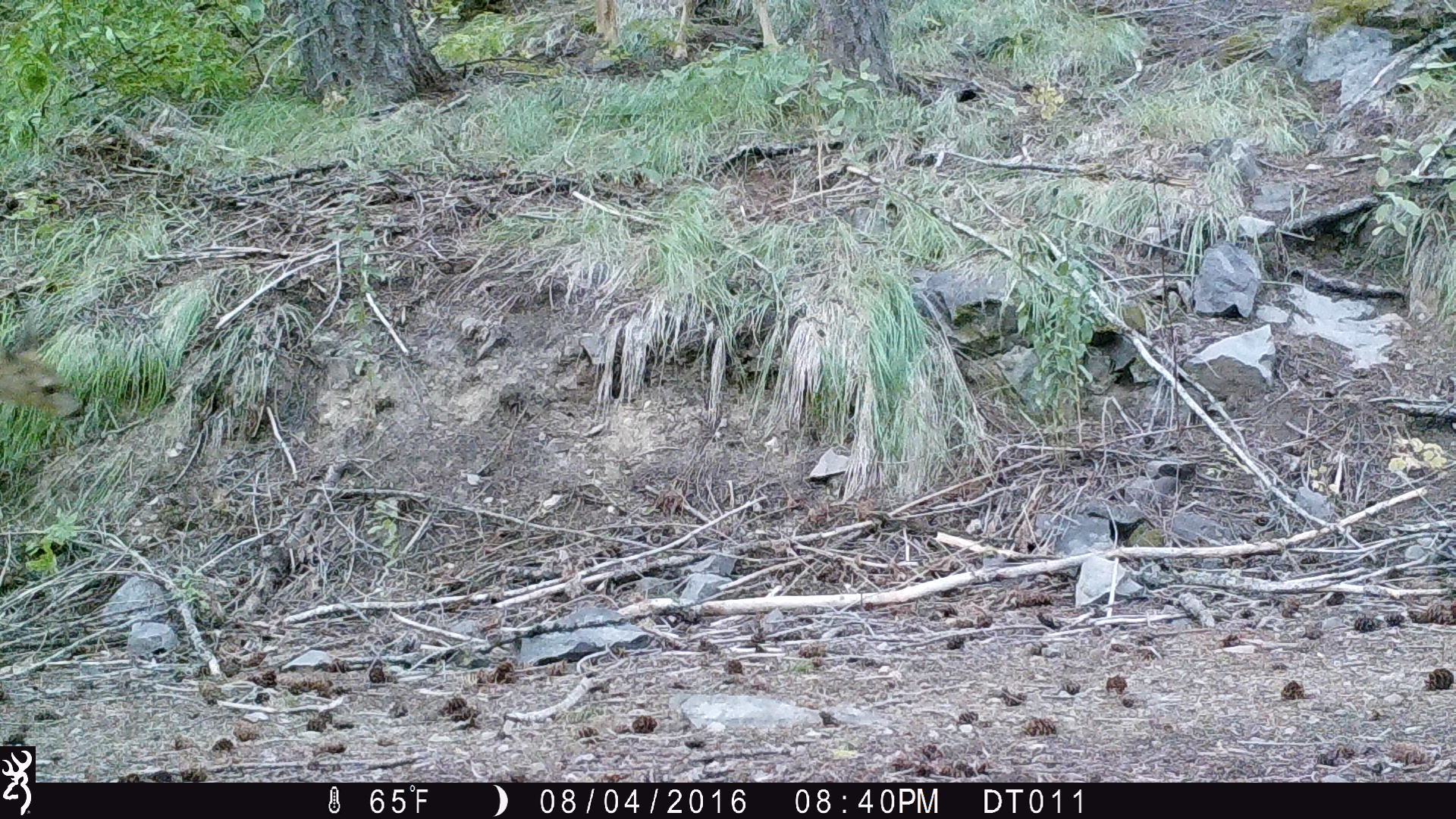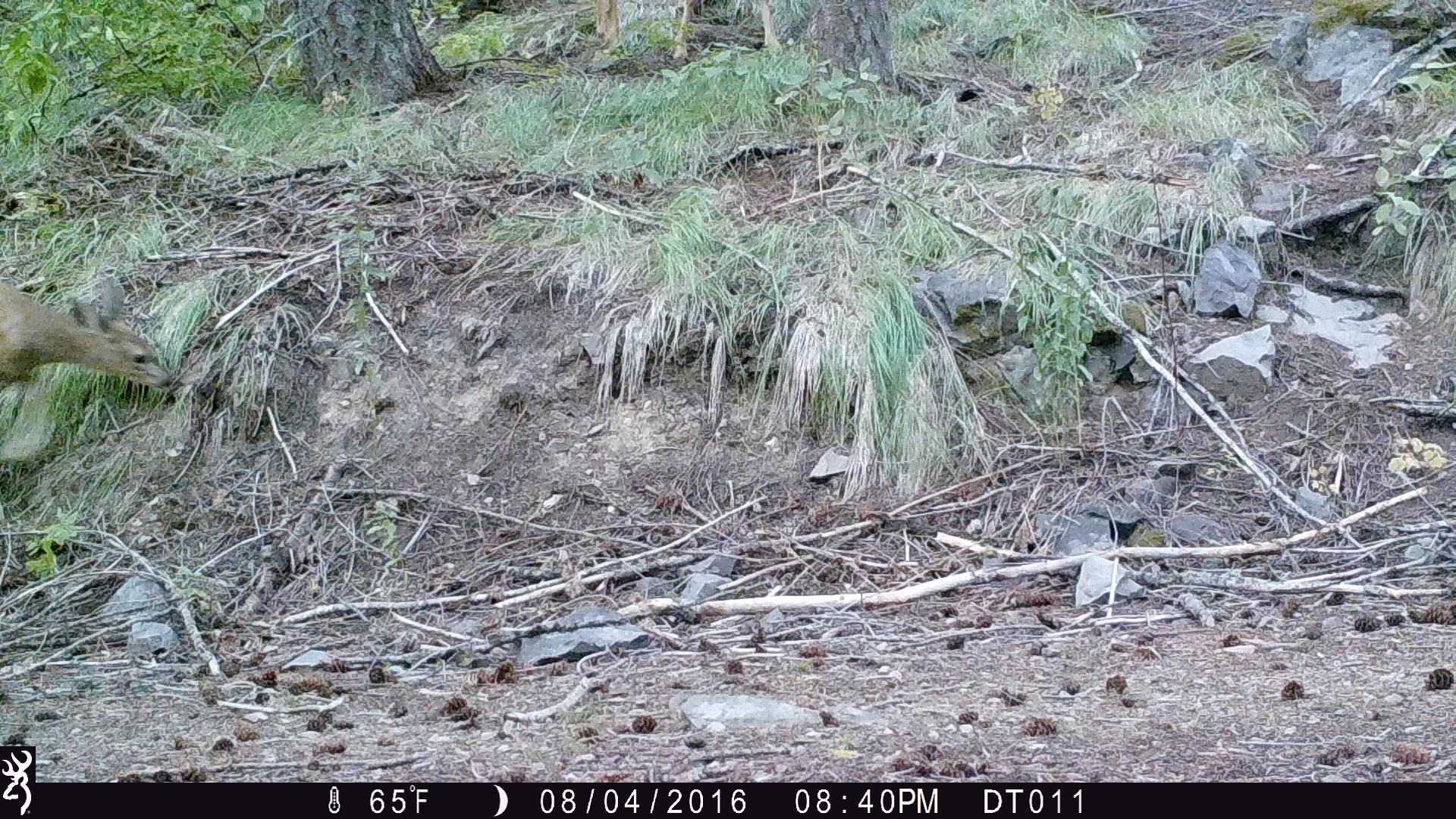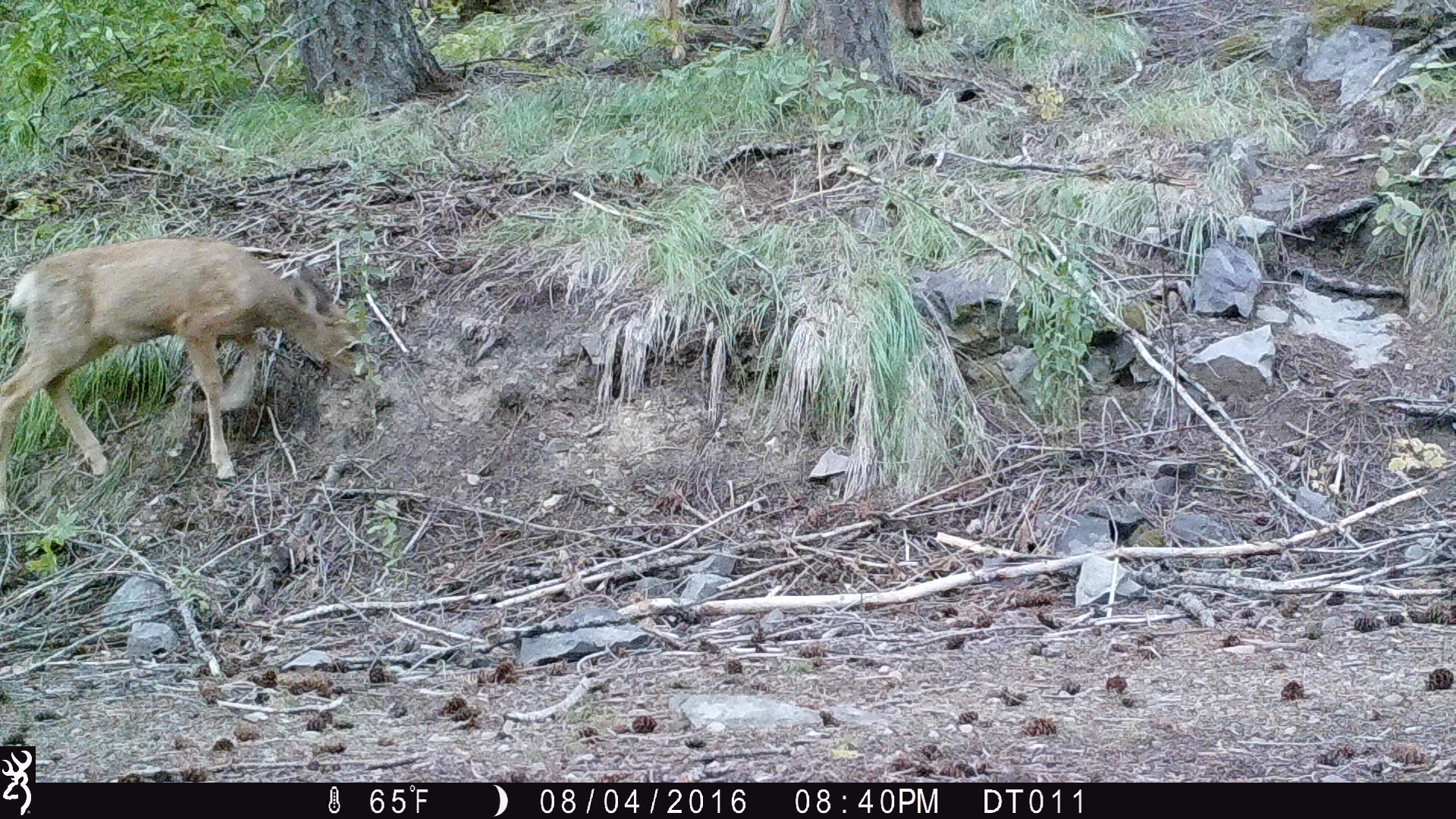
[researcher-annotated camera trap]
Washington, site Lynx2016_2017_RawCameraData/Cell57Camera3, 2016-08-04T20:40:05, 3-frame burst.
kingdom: Animalia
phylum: Chordata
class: Mammalia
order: Artiodactyla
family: Cervidae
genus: Odocoileus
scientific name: Odocoileus hemionus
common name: mule deer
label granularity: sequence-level